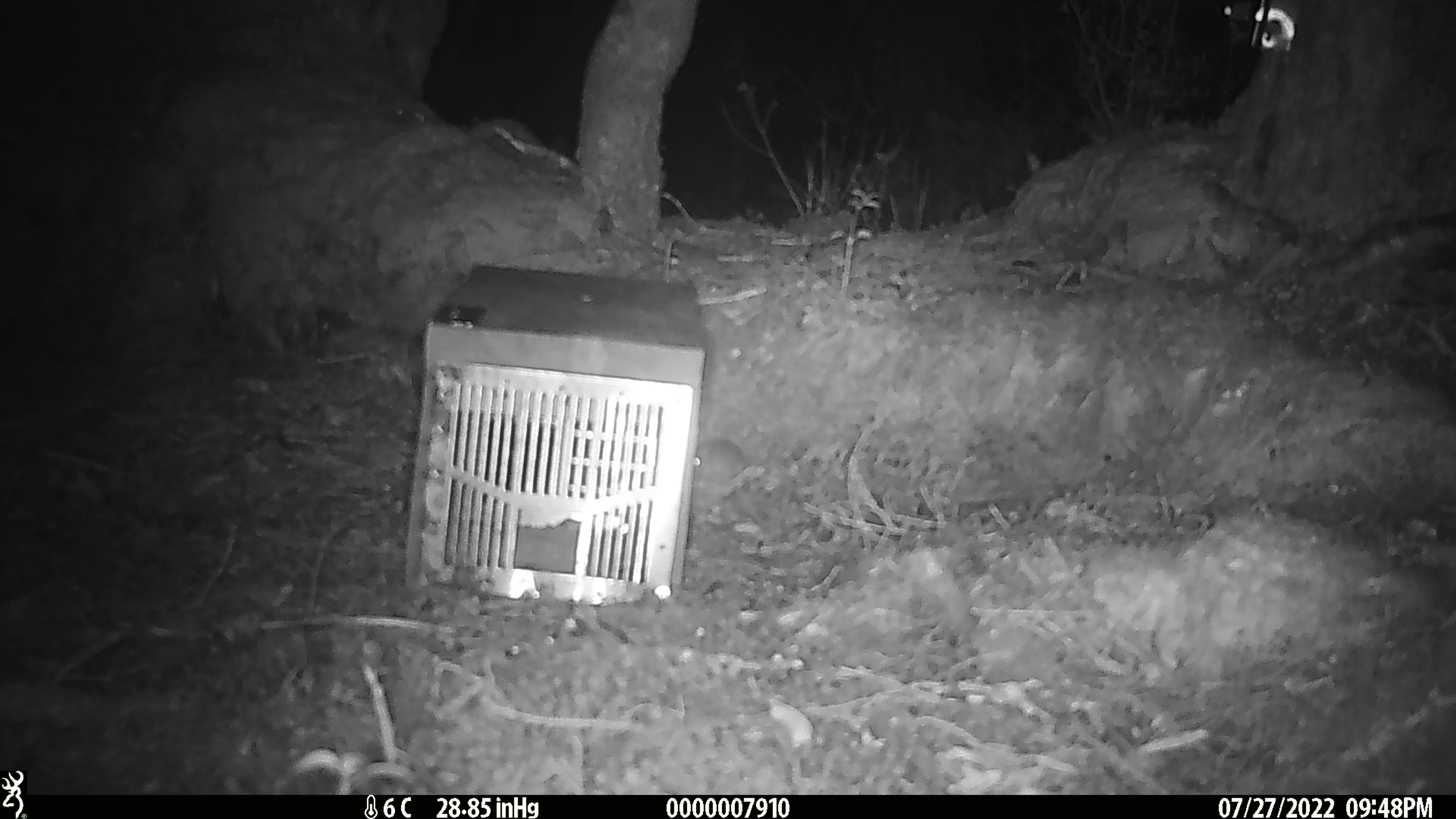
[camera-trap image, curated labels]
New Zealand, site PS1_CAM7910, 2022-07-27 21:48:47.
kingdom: Animalia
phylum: Chordata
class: Mammalia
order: Rodentia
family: Muridae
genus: Mus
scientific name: Mus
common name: mouse